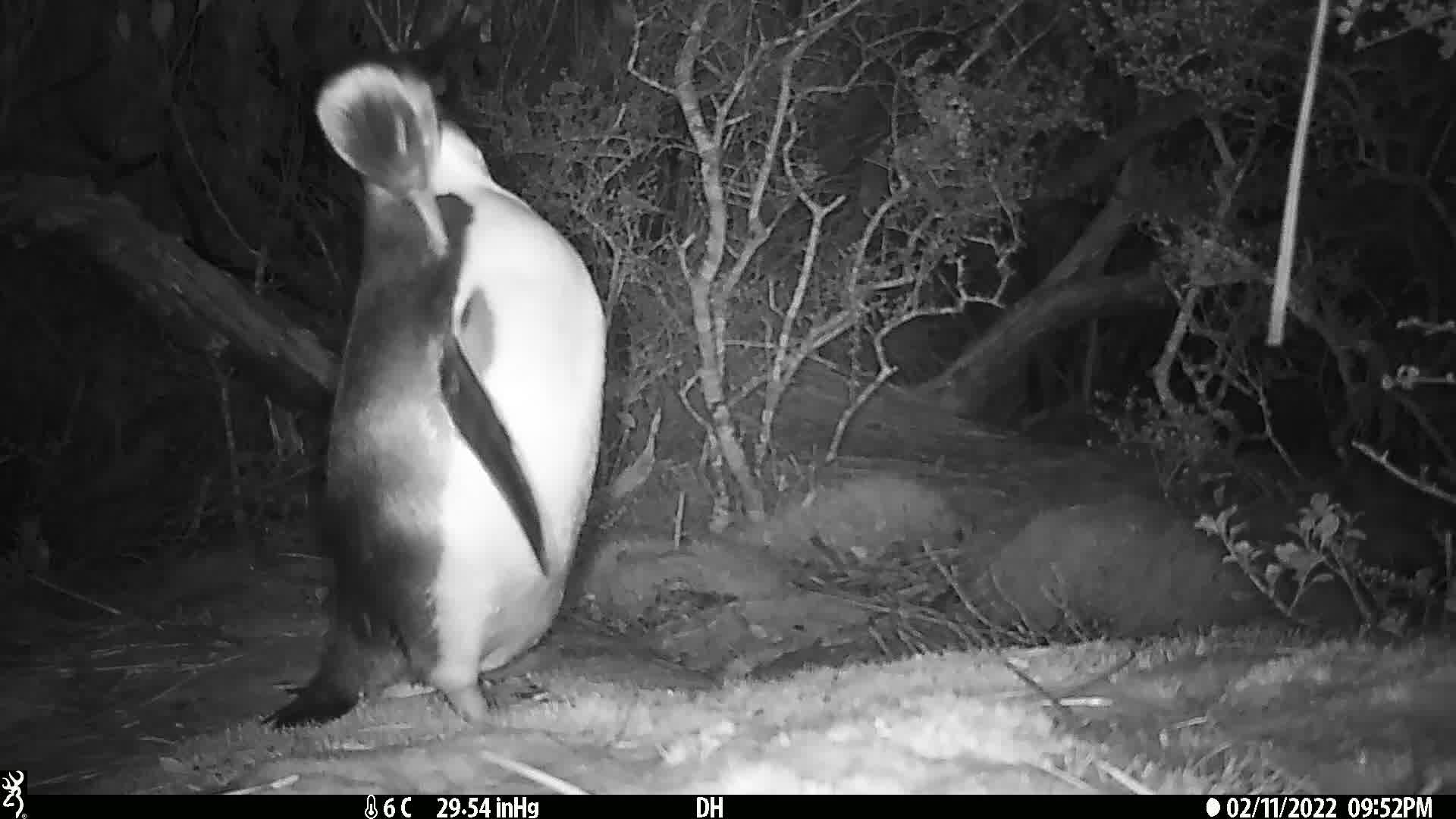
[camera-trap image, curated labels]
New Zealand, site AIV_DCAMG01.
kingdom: Animalia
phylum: Chordata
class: Aves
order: Sphenisciformes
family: Spheniscidae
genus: Megadyptes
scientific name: Megadyptes antipodes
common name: yellow-eyed penguin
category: yellow eyed penguin